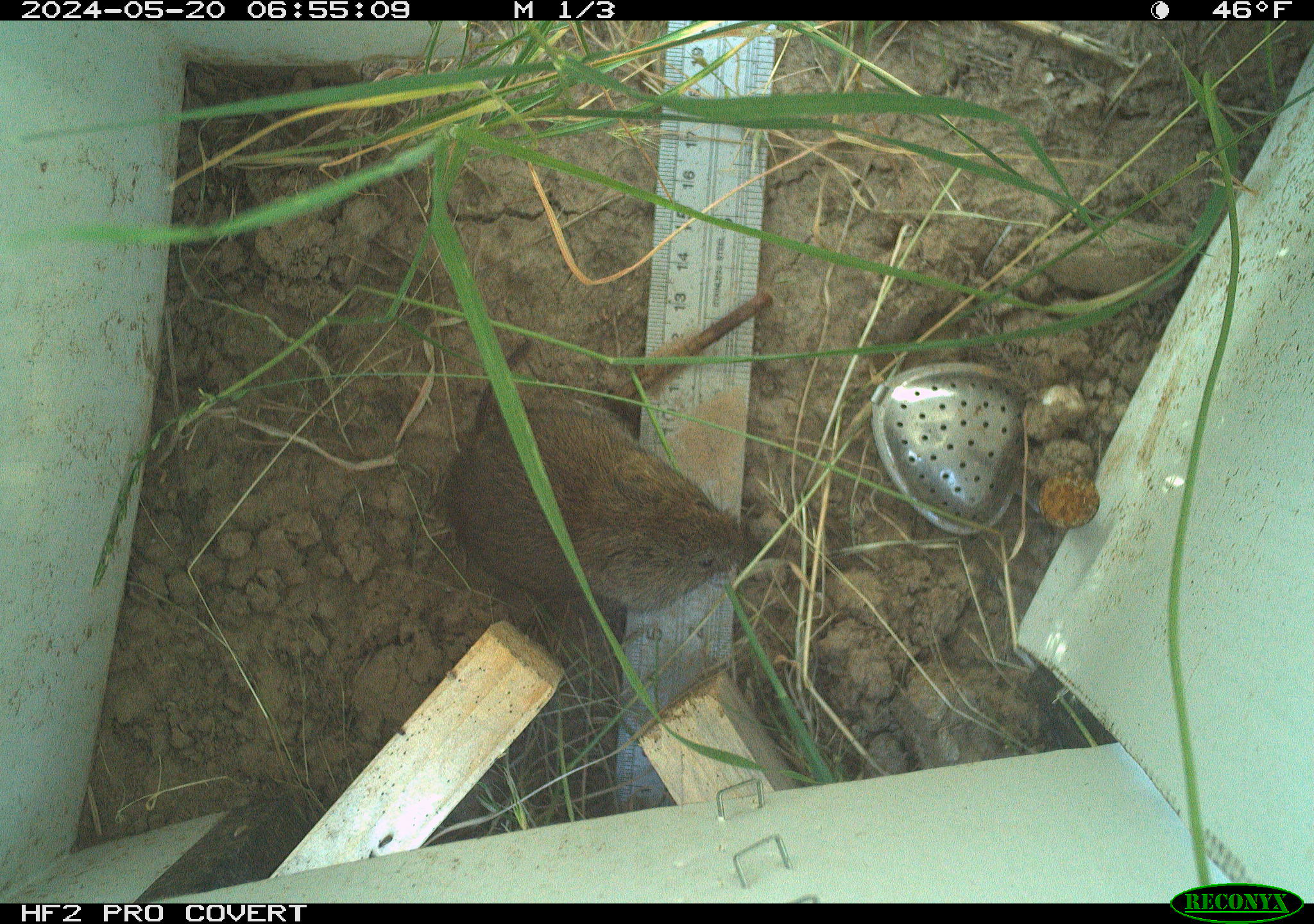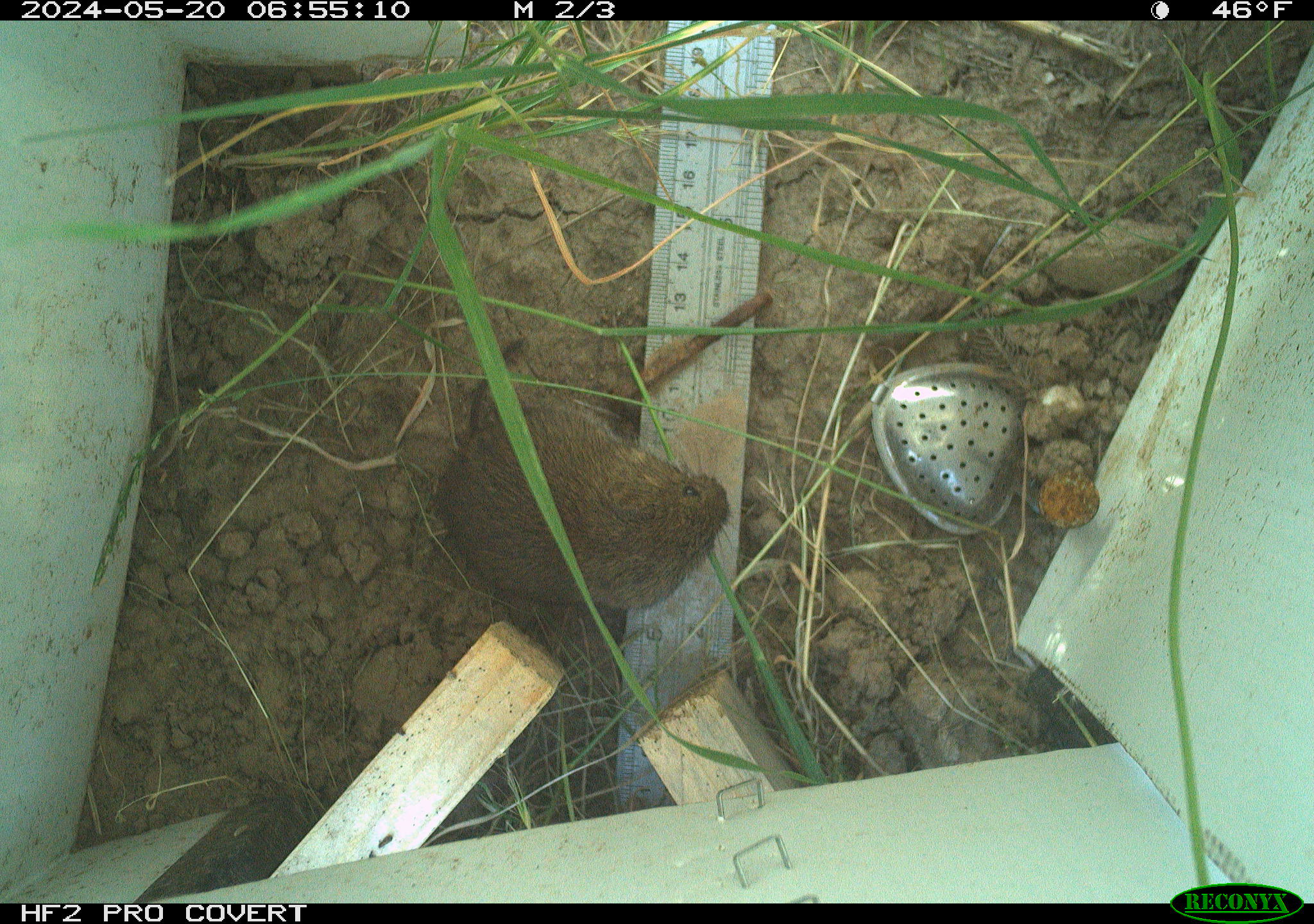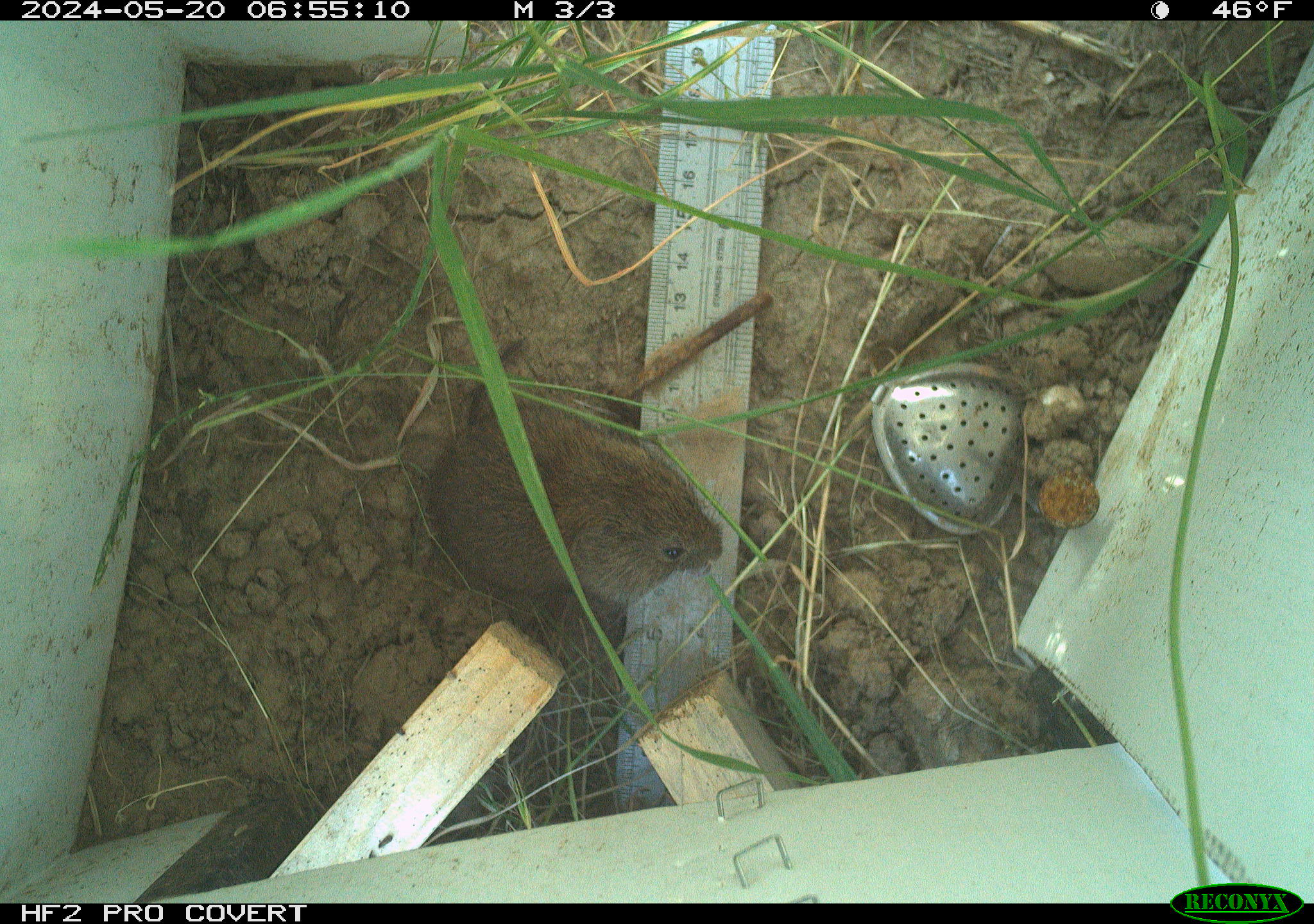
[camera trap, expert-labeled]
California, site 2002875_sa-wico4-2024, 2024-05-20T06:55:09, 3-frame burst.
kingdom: Animalia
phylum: Chordata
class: Mammalia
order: Rodentia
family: Cricetidae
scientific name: Arvicolinae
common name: voles, lemmings, and muskrats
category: arvicolinae subfamily